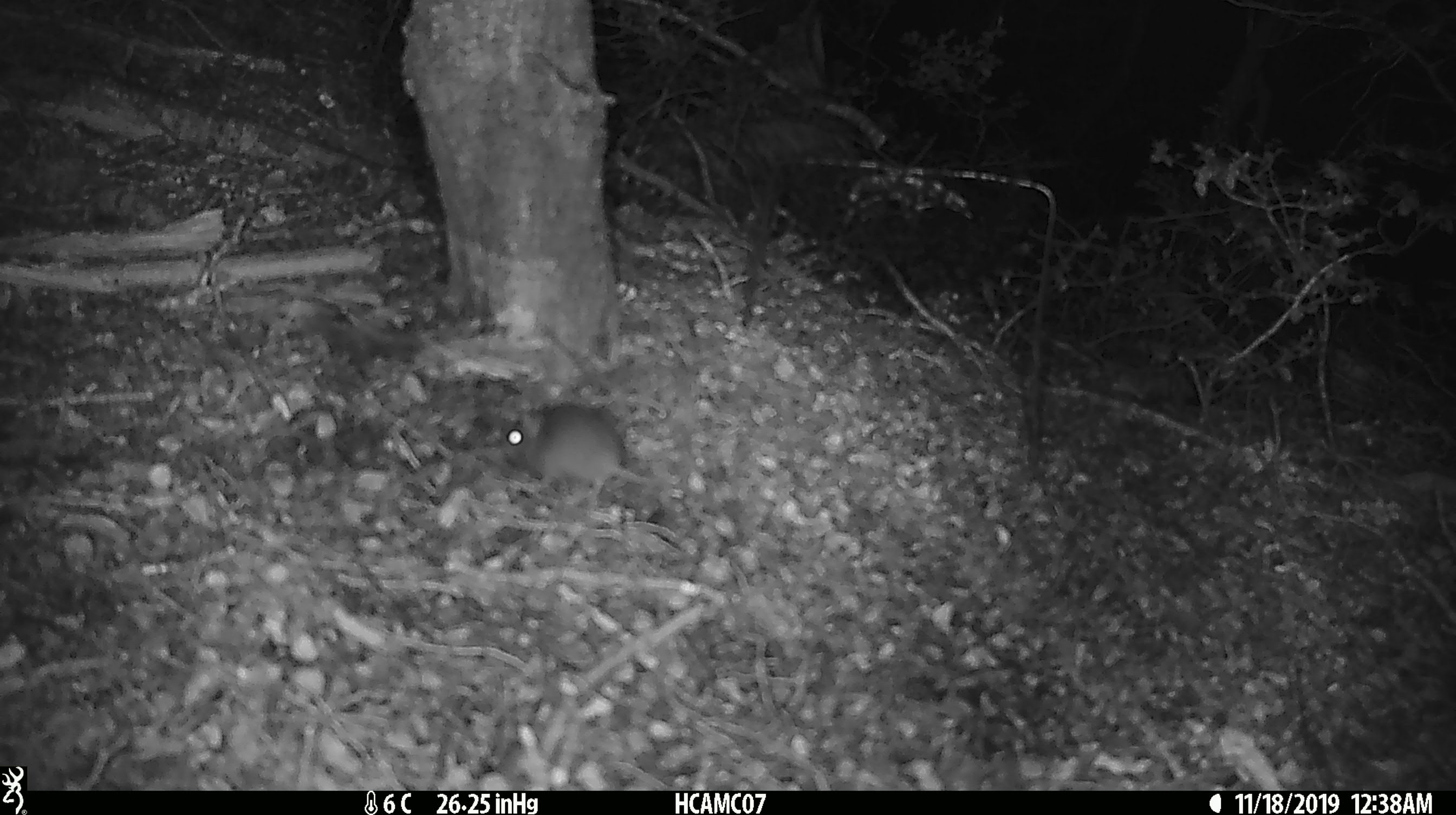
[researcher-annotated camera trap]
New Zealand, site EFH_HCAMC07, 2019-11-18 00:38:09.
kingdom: Animalia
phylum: Chordata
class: Mammalia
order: Rodentia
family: Muridae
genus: Mus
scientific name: Mus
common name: mouse